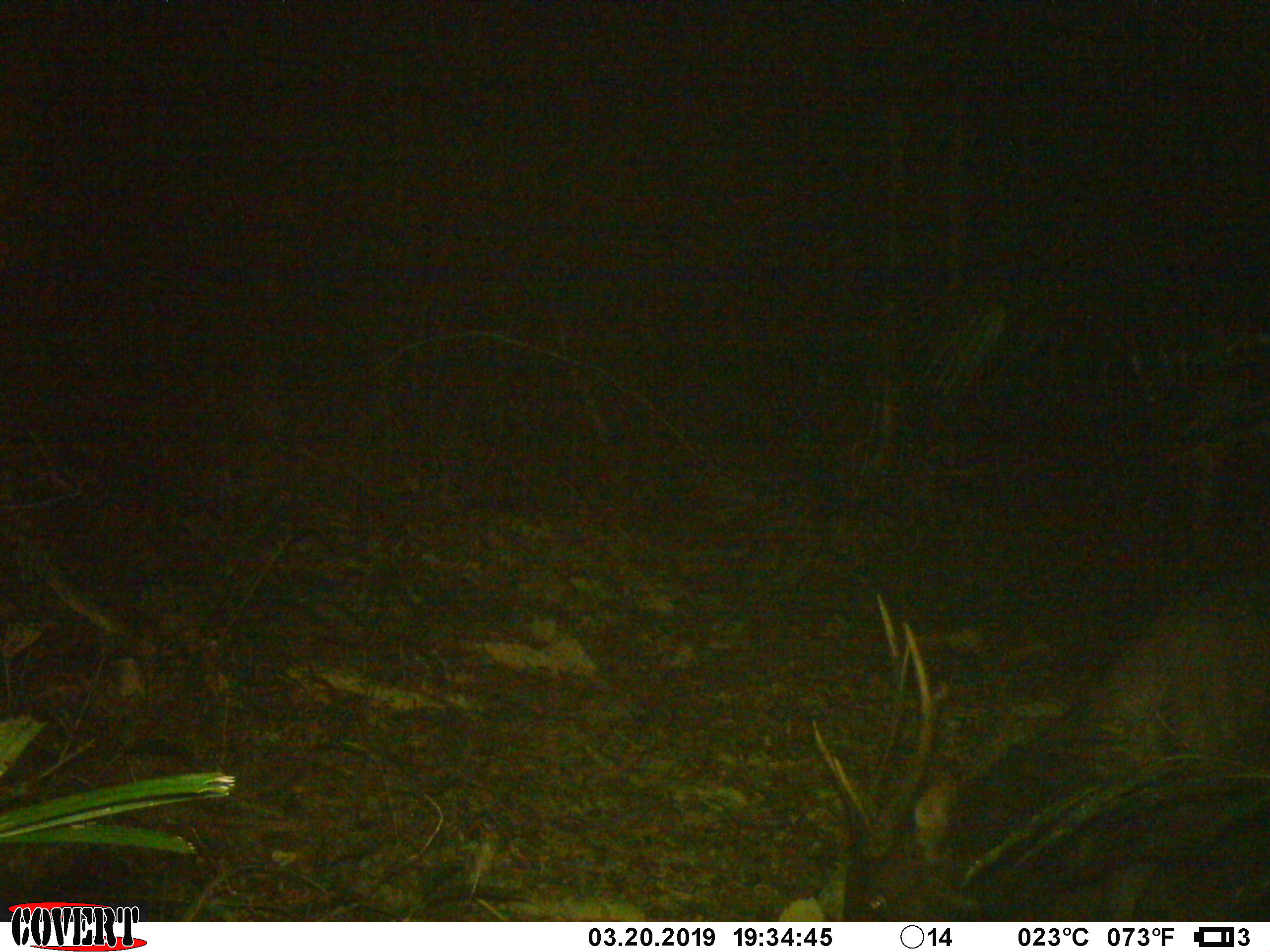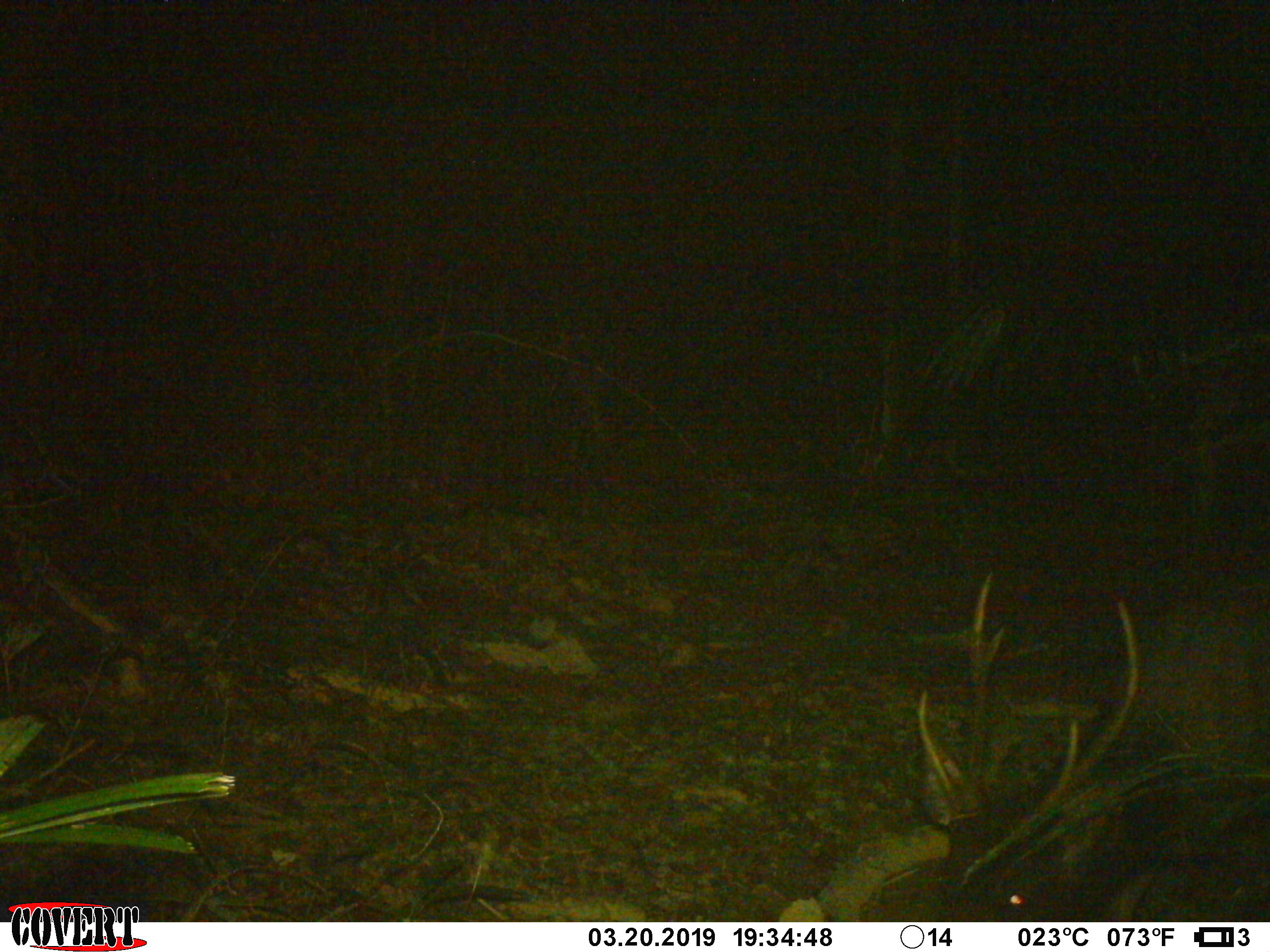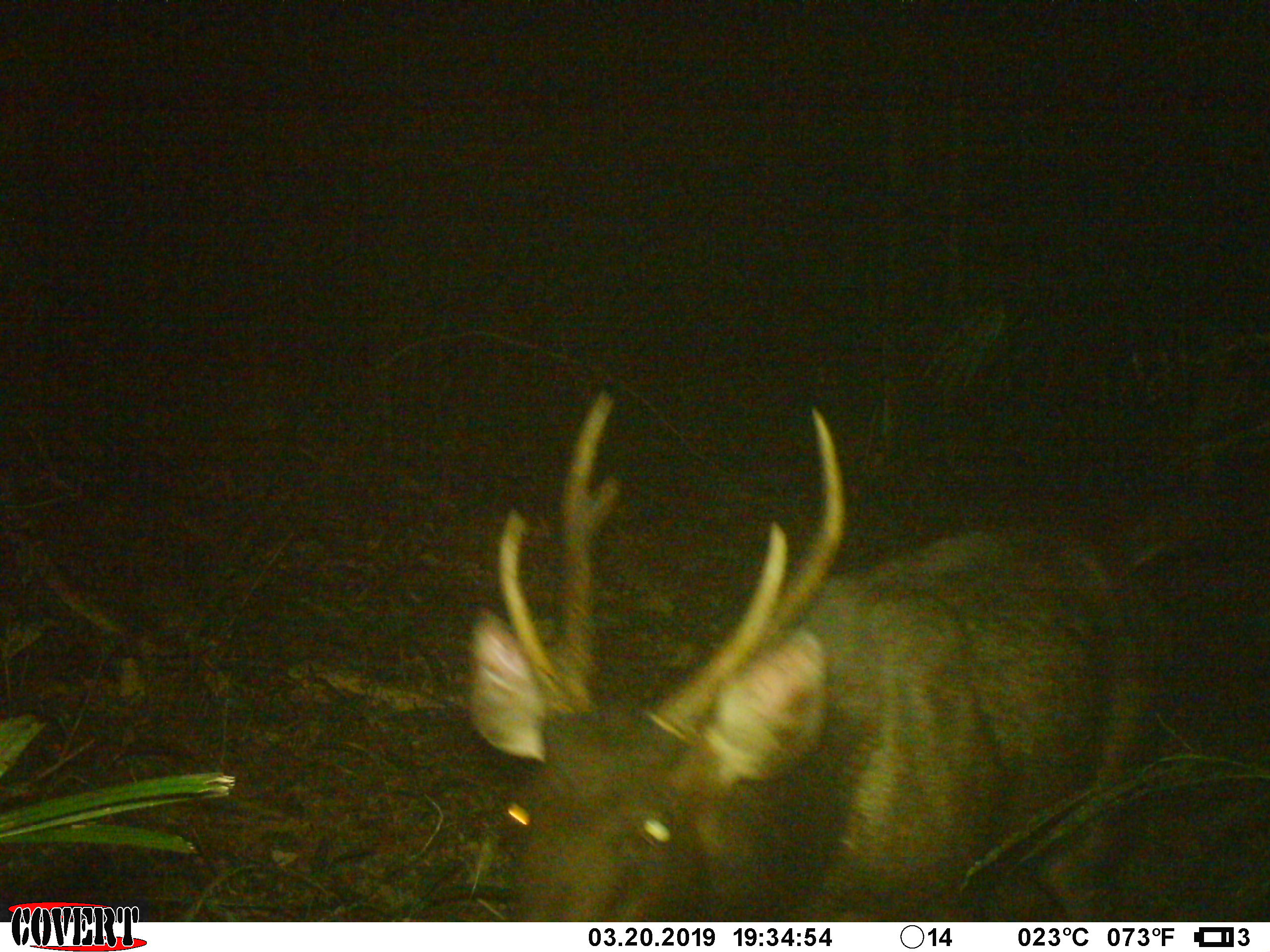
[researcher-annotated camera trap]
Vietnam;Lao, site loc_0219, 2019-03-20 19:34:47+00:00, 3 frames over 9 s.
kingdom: Animalia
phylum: Chordata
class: Mammalia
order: Artiodactyla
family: Cervidae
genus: Rusa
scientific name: Rusa unicolor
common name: sambar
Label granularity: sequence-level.